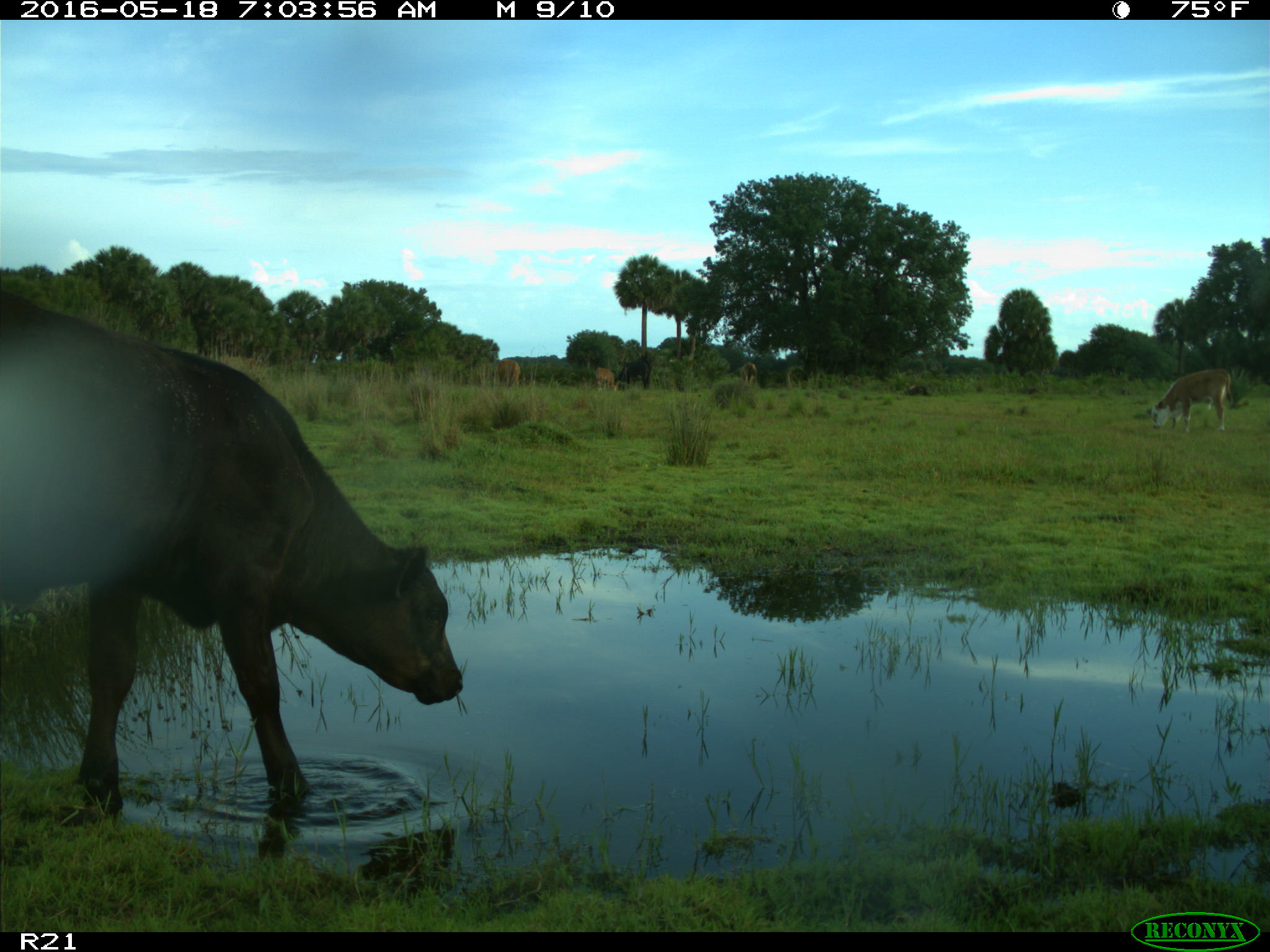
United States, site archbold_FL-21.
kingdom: Animalia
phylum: Chordata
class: Mammalia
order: Artiodactyla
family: Bovidae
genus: Bos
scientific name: Bos taurus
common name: domestic cow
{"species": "Bos taurus (domestic cow)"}